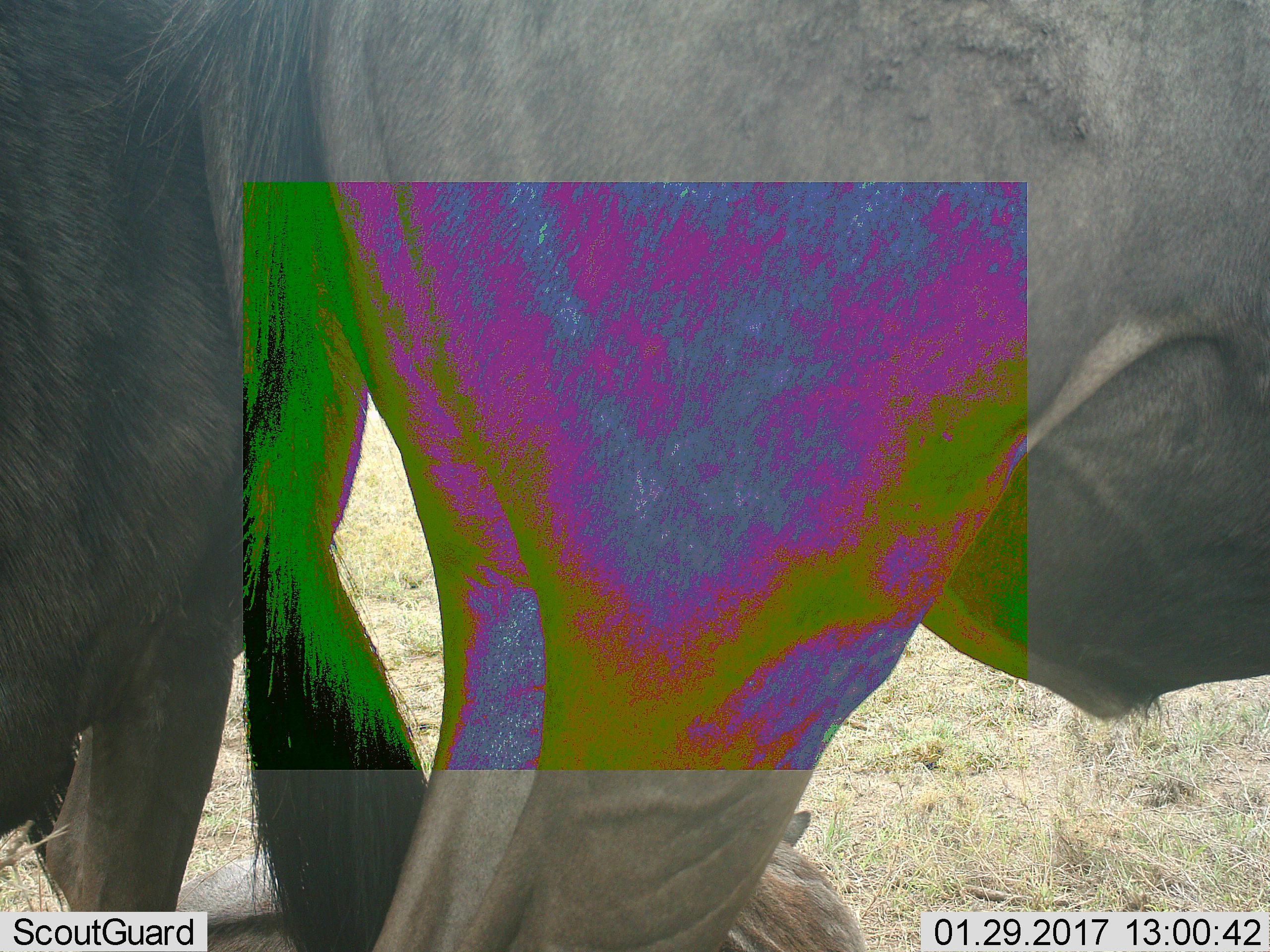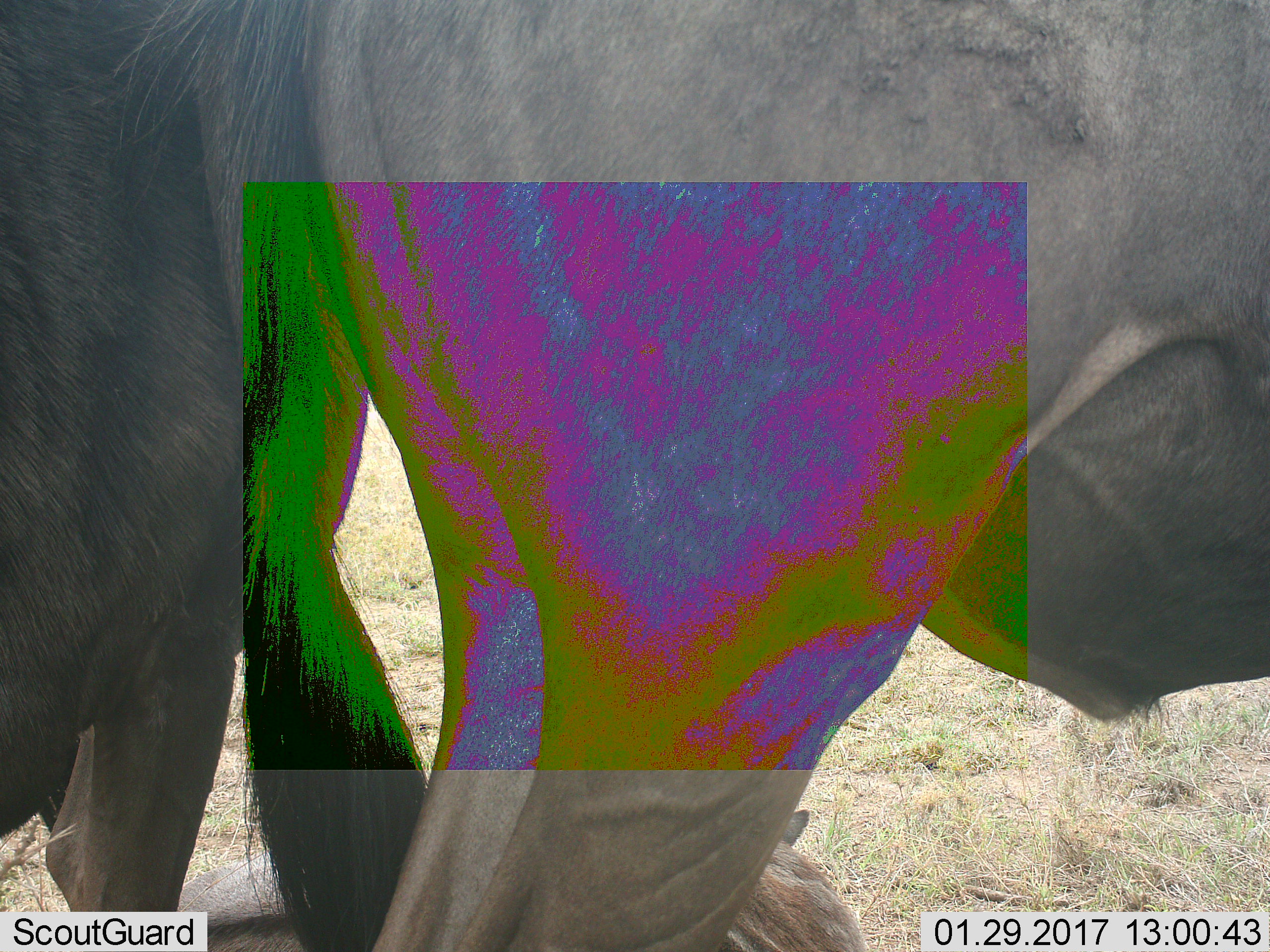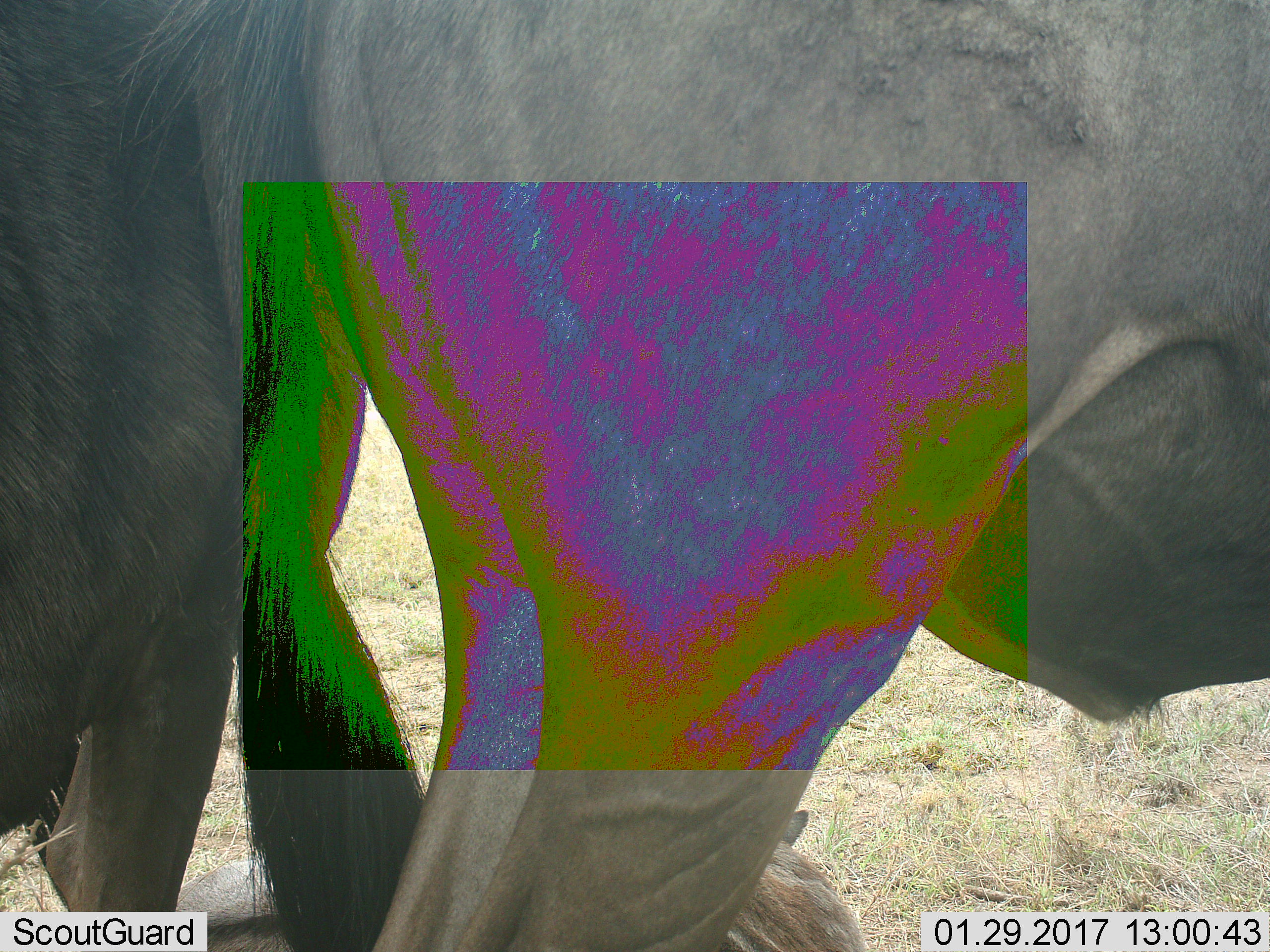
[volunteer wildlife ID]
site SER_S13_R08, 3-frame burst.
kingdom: Animalia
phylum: Chordata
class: Mammalia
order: Artiodactyla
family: Bovidae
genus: Connochaetes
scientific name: Connochaetes taurinus taurinus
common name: blue wildebeest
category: wildebeestblue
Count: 3.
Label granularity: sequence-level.